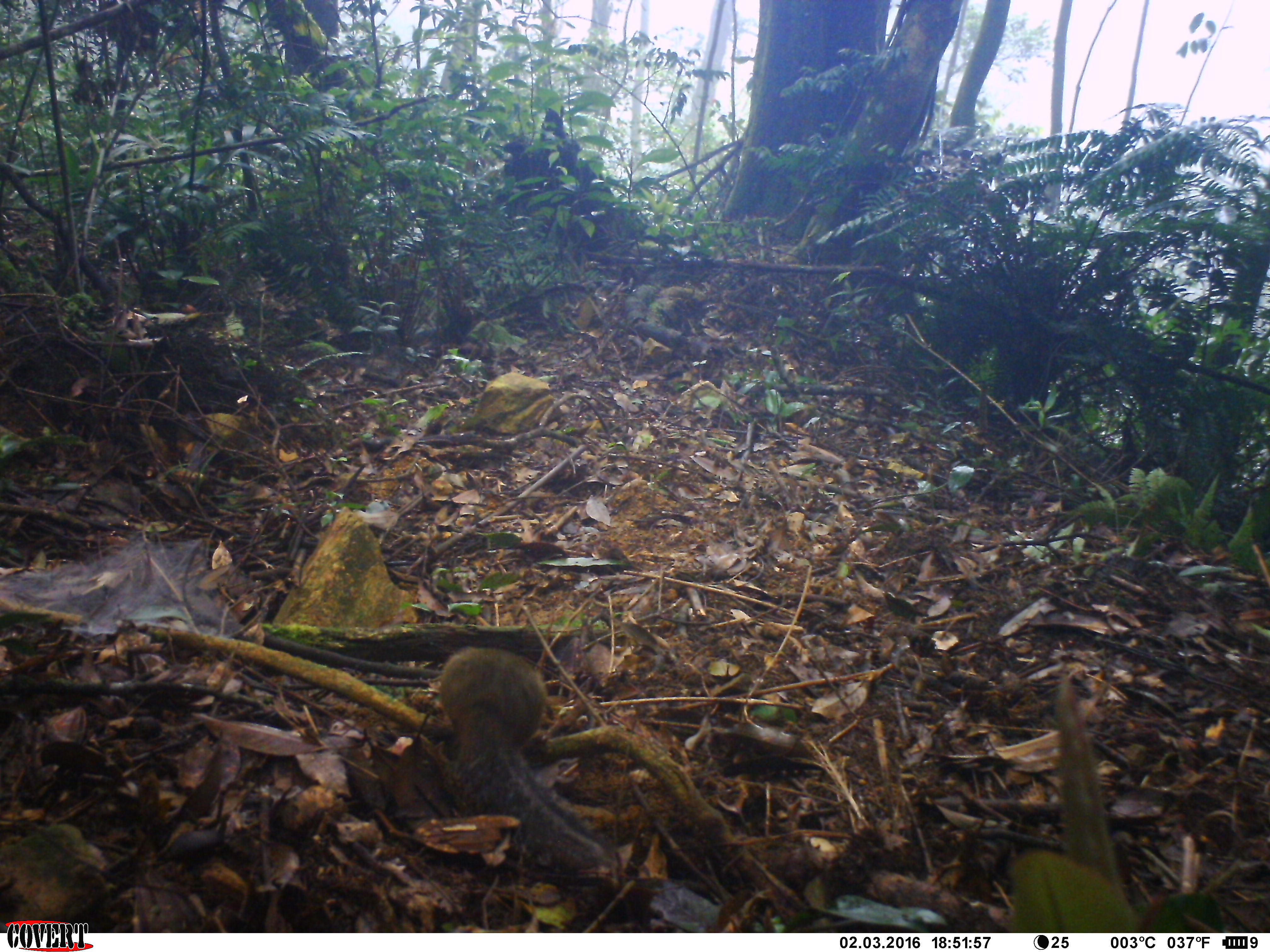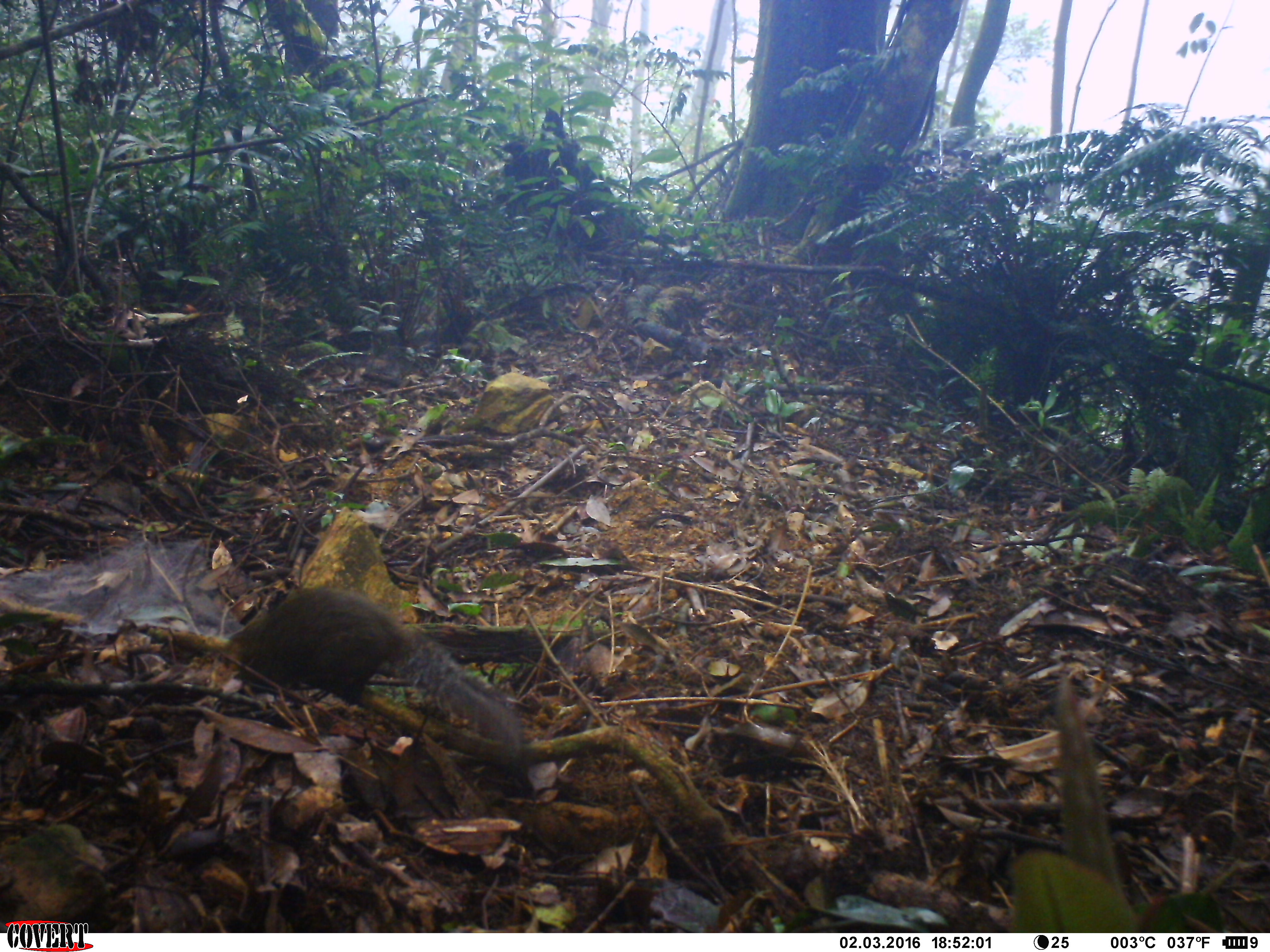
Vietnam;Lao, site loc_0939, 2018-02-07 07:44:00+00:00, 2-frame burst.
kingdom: Animalia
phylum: Chordata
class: Mammalia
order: Rodentia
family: Sciuridae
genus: Dremomys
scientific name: Dremomys rufigenis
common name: red-cheeked squirrel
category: red cheeked squirrel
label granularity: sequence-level